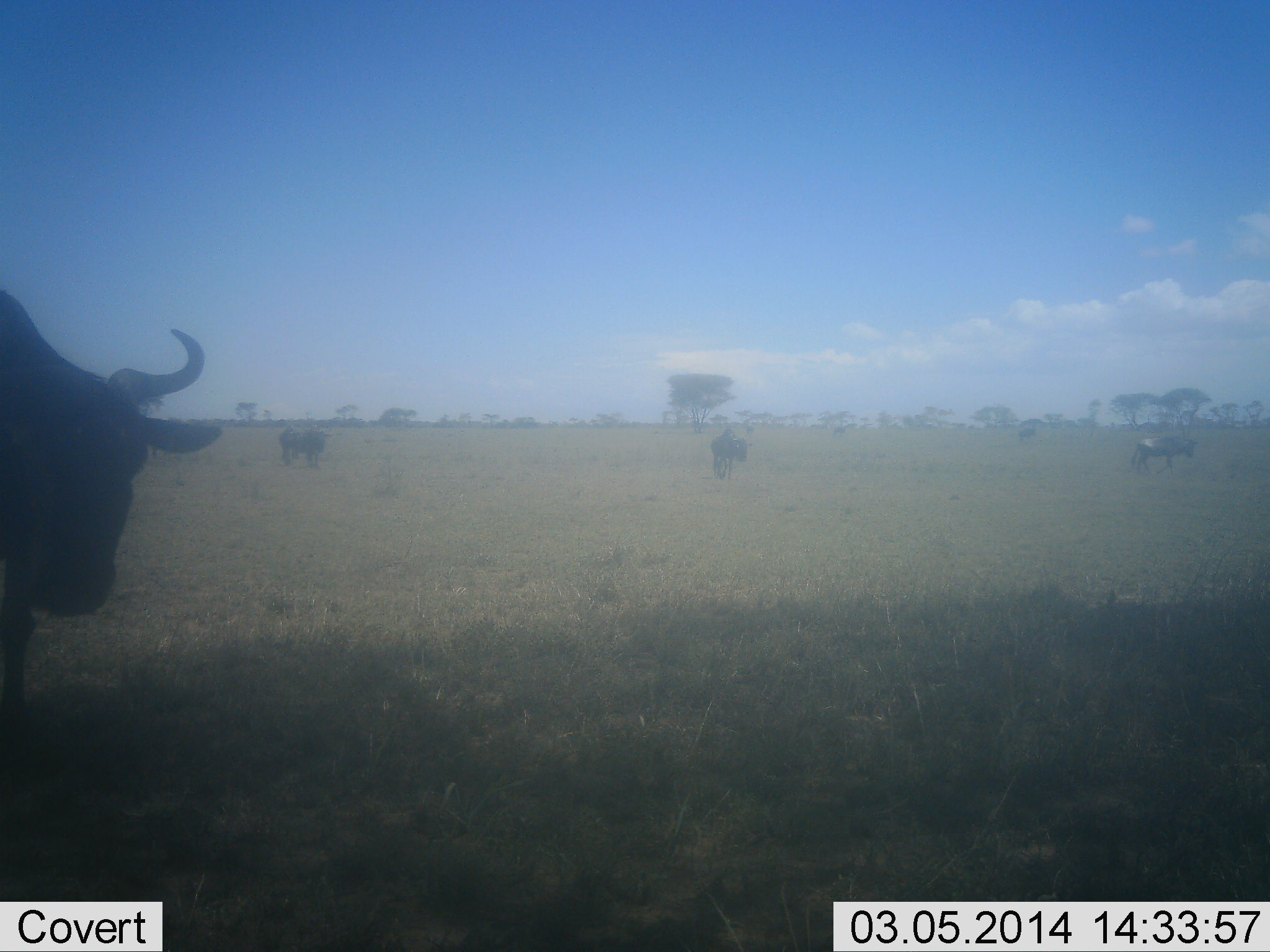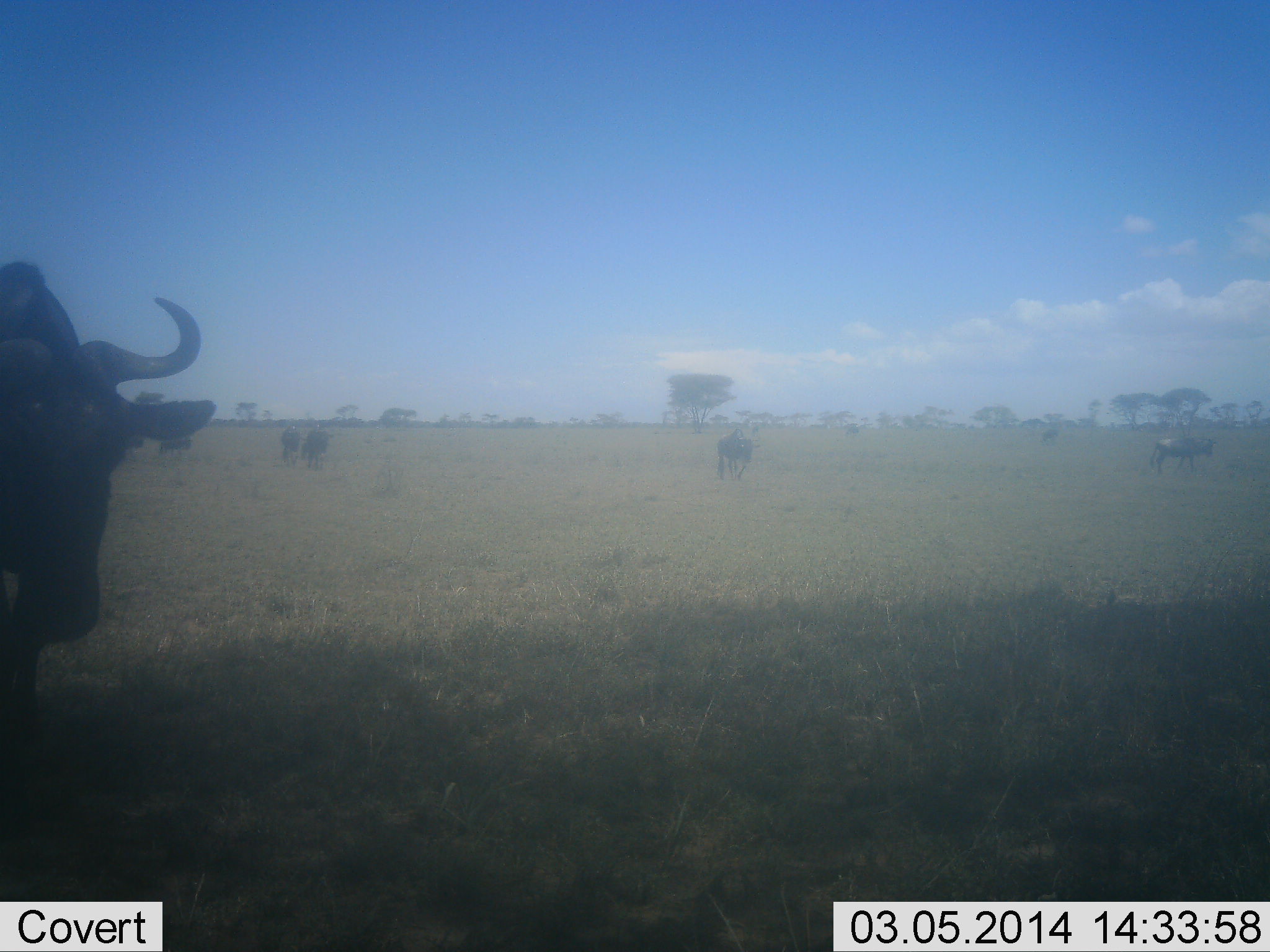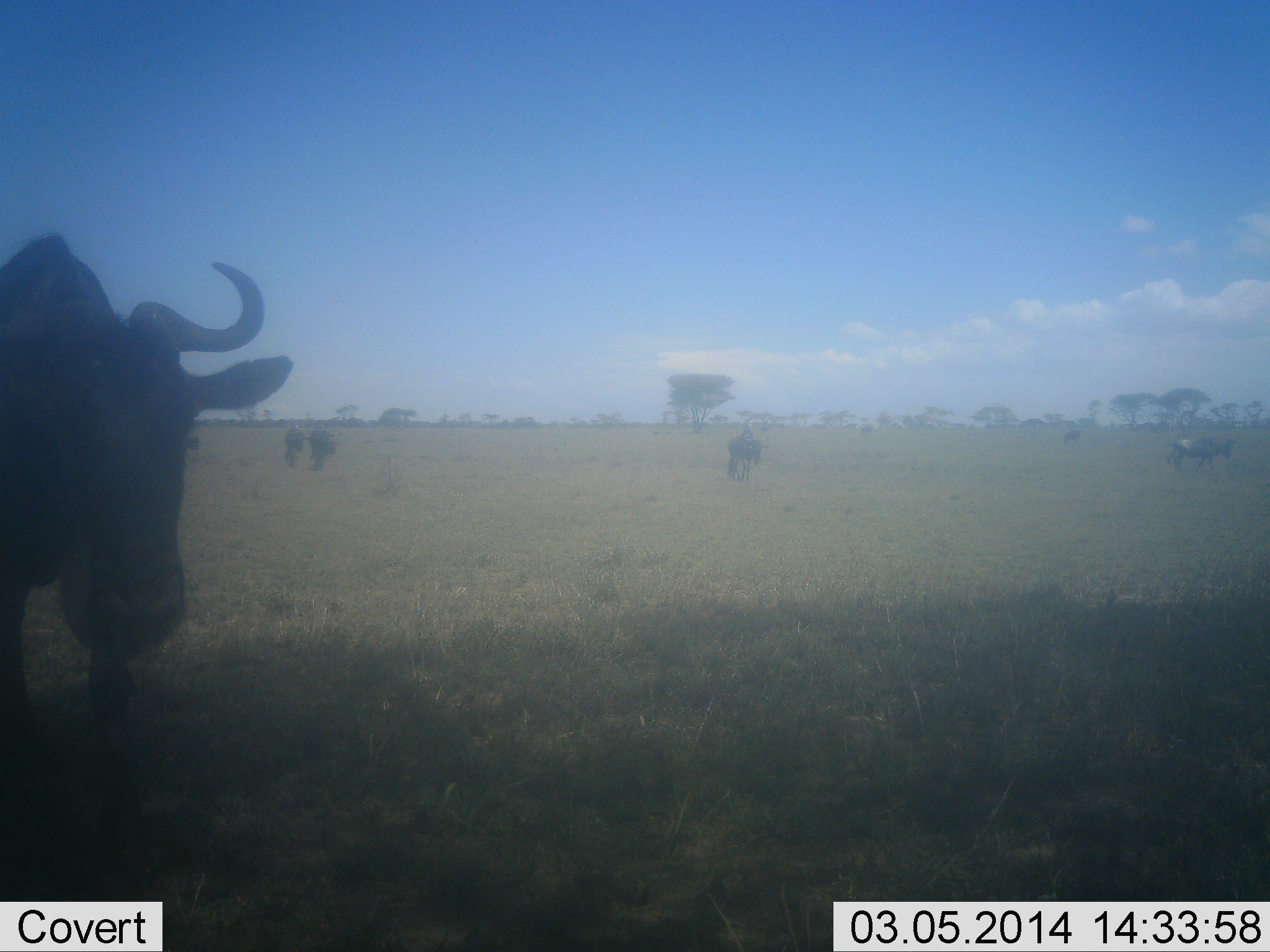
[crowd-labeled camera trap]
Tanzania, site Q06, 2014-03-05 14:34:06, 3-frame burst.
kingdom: Animalia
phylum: Chordata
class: Mammalia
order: Artiodactyla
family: Bovidae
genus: Connochaetes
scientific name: Connochaetes taurinus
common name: blue wildebeest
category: wildebeest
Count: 9.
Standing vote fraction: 0%.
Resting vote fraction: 0%.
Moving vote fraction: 100%.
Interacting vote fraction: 0%.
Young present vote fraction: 0%.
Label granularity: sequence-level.